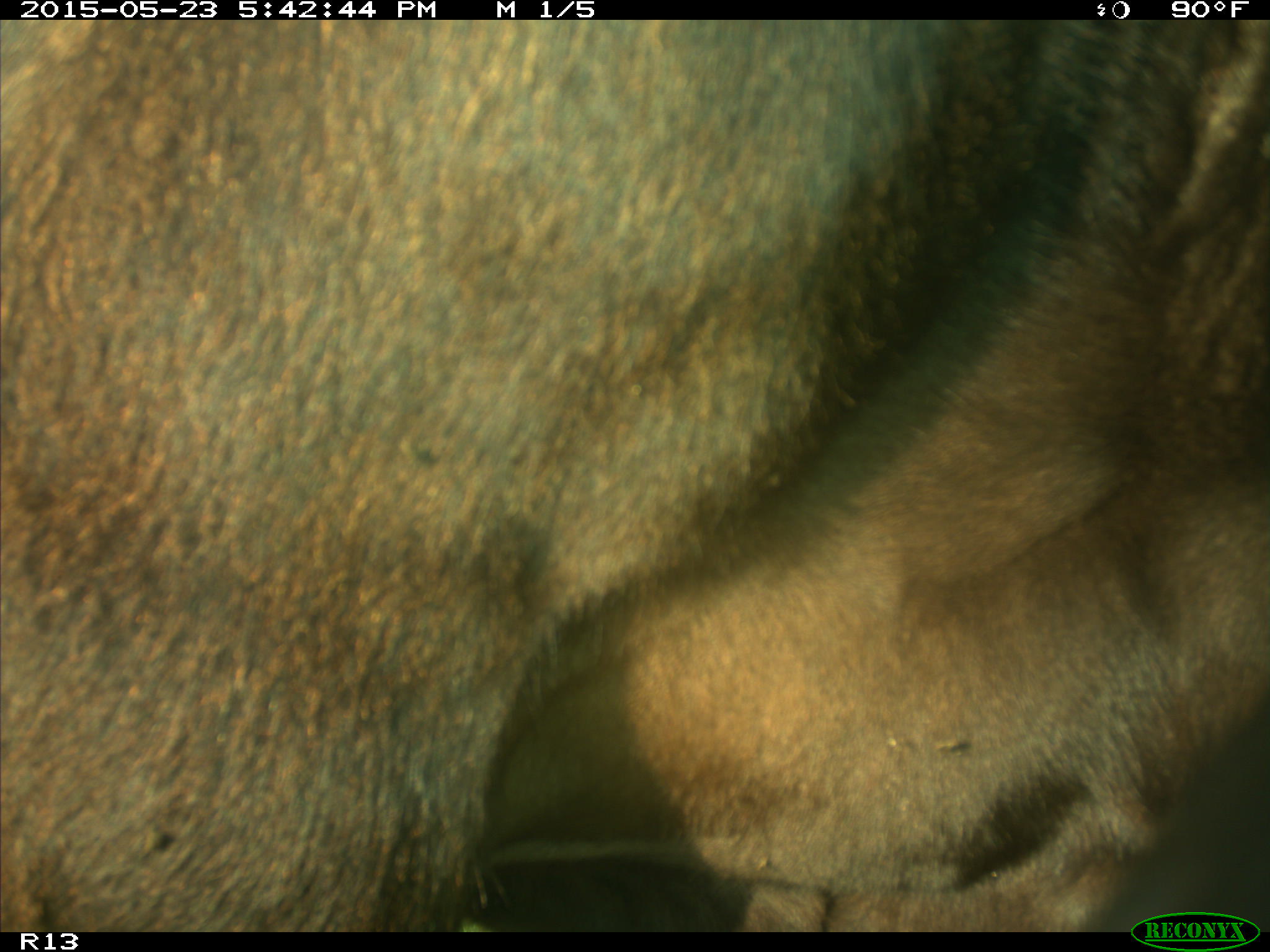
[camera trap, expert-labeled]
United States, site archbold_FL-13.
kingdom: Animalia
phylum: Chordata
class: Mammalia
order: Artiodactyla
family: Bovidae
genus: Bos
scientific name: Bos taurus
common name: domestic cow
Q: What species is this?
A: Bos taurus (domestic cow).